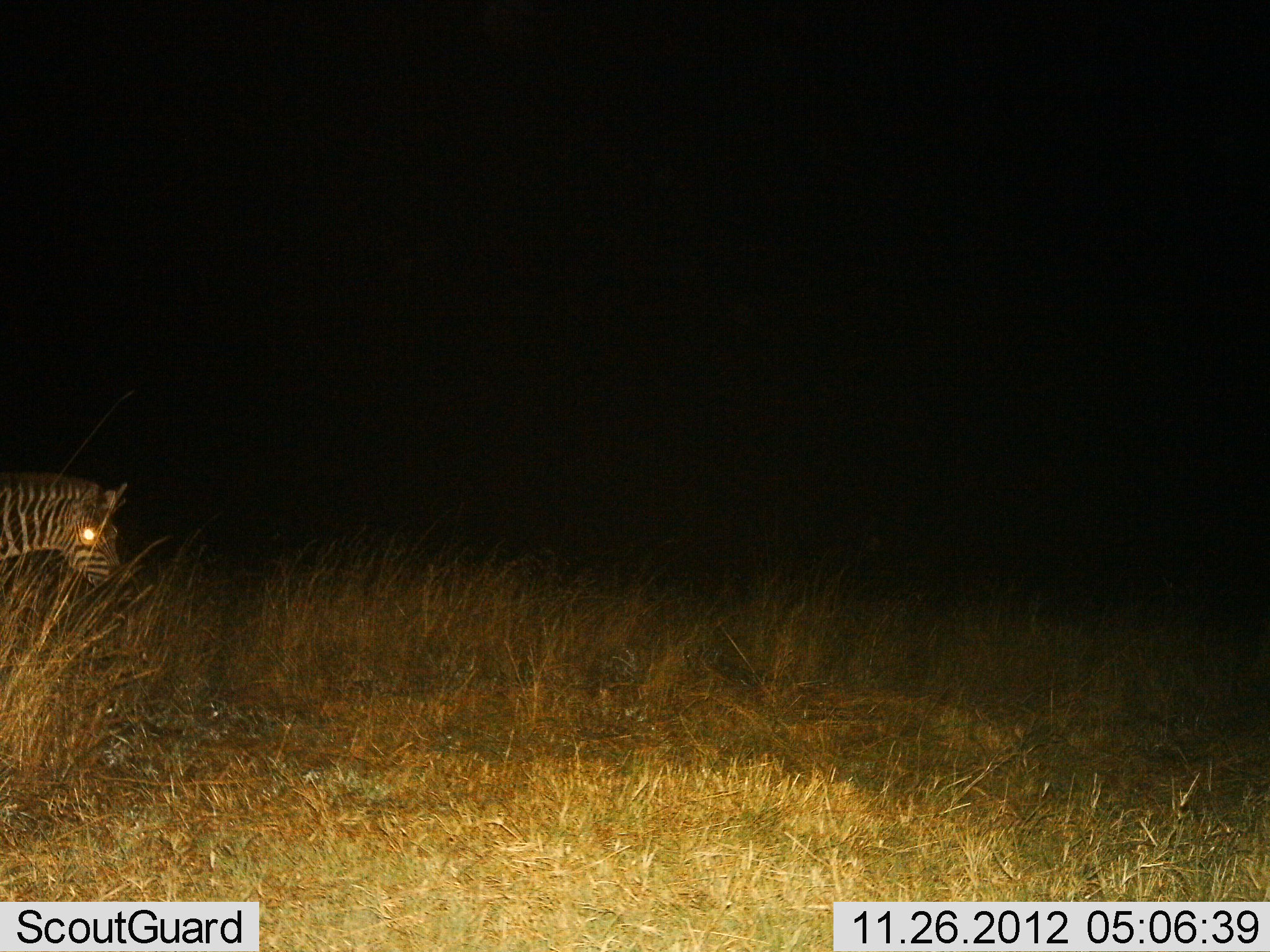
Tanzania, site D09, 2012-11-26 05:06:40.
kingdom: Animalia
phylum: Chordata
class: Mammalia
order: Perissodactyla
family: Equidae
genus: Equus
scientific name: Equus quagga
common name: plains zebra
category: zebra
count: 1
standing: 30%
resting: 0%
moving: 60%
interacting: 0%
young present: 0%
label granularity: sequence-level